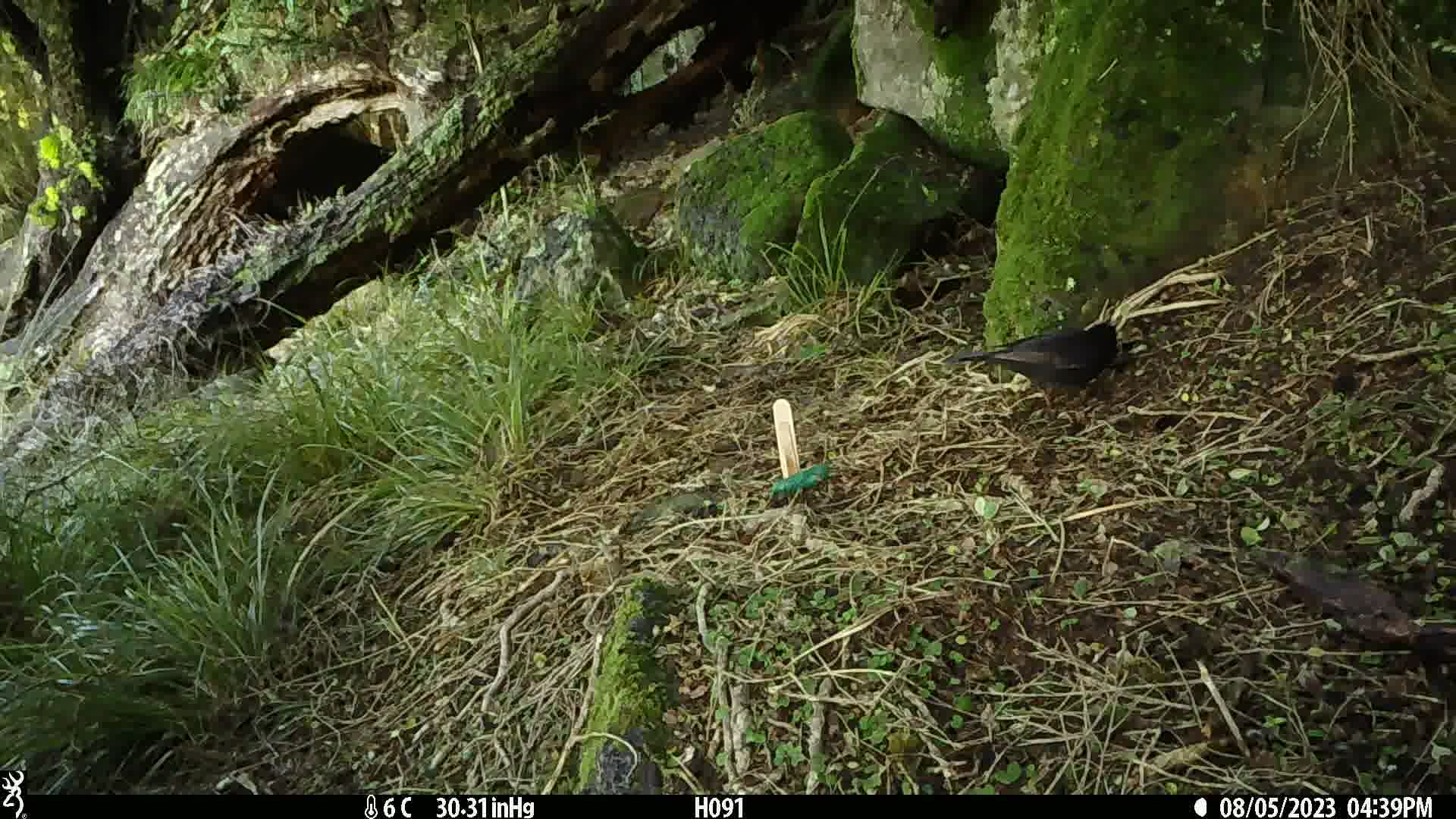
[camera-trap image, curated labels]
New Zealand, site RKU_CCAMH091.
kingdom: Animalia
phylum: Chordata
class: Aves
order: Passeriformes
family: Turdidae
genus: Turdus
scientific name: Turdus merula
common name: eurasian blackbird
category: blackbird